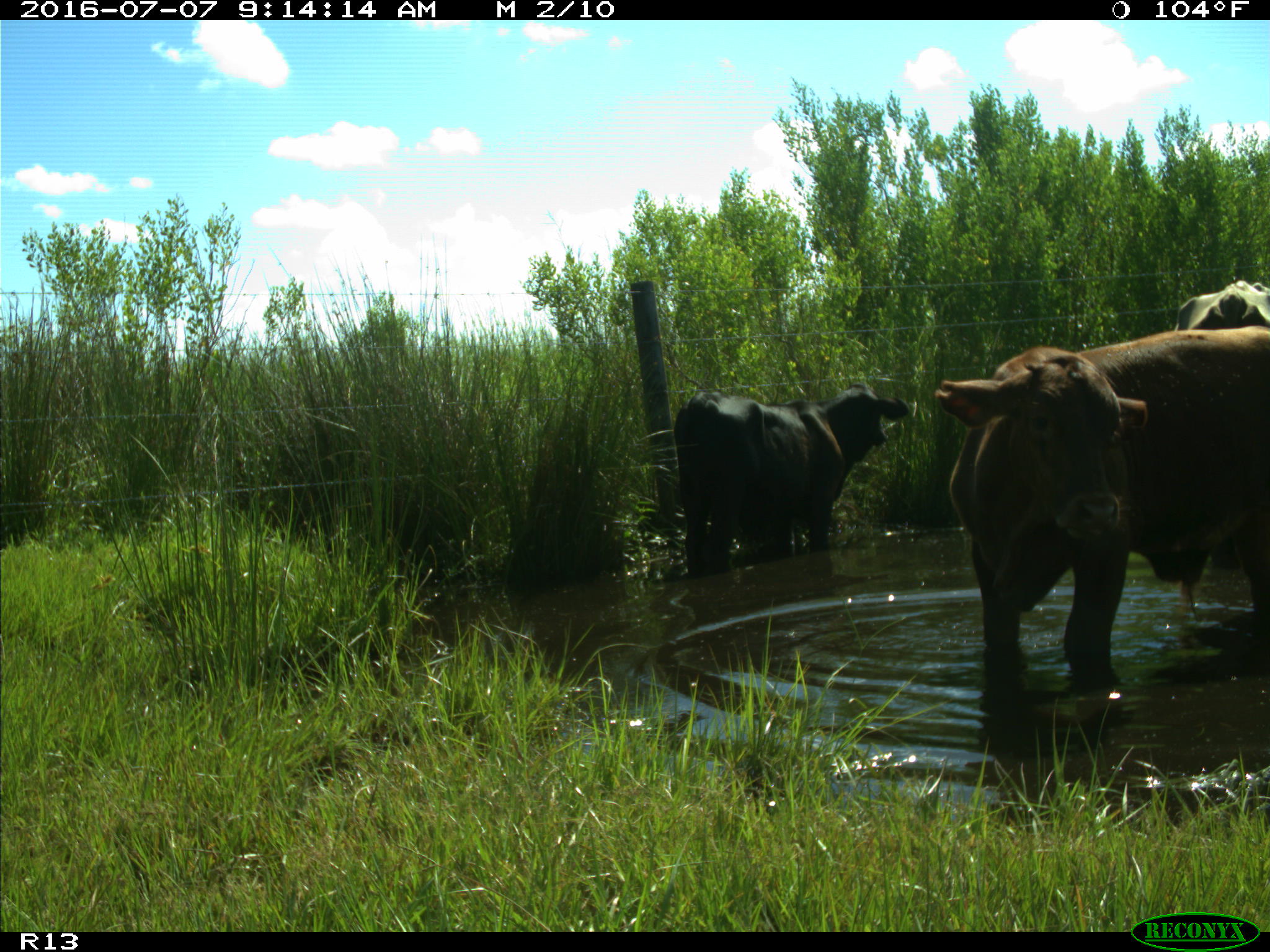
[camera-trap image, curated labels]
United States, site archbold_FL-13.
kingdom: Animalia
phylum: Chordata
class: Mammalia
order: Artiodactyla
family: Bovidae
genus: Bos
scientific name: Bos taurus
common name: domestic cow